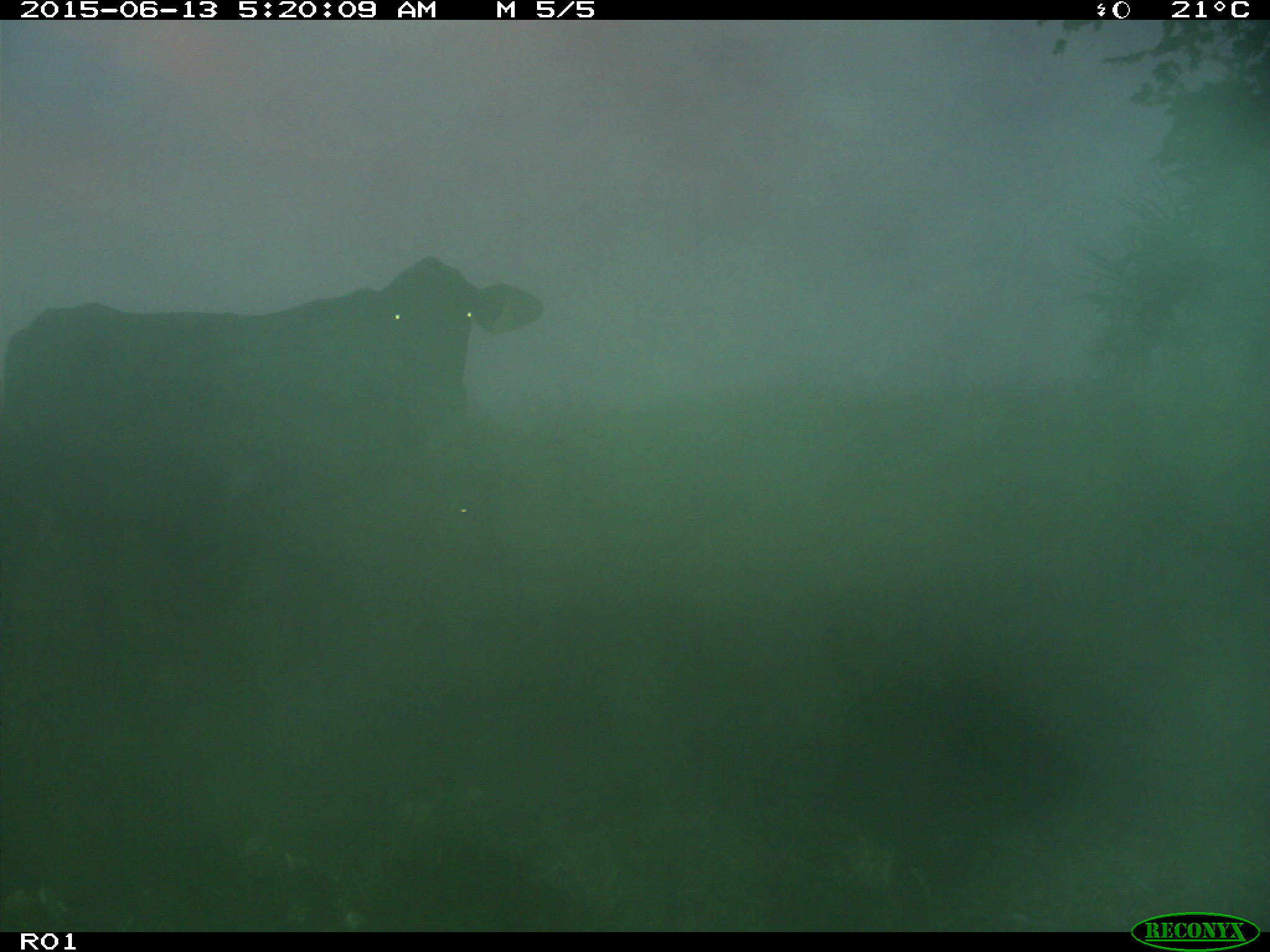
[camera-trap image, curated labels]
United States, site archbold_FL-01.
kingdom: Animalia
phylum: Chordata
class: Mammalia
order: Artiodactyla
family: Bovidae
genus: Bos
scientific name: Bos taurus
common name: domestic cow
Bos taurus (domestic cow).